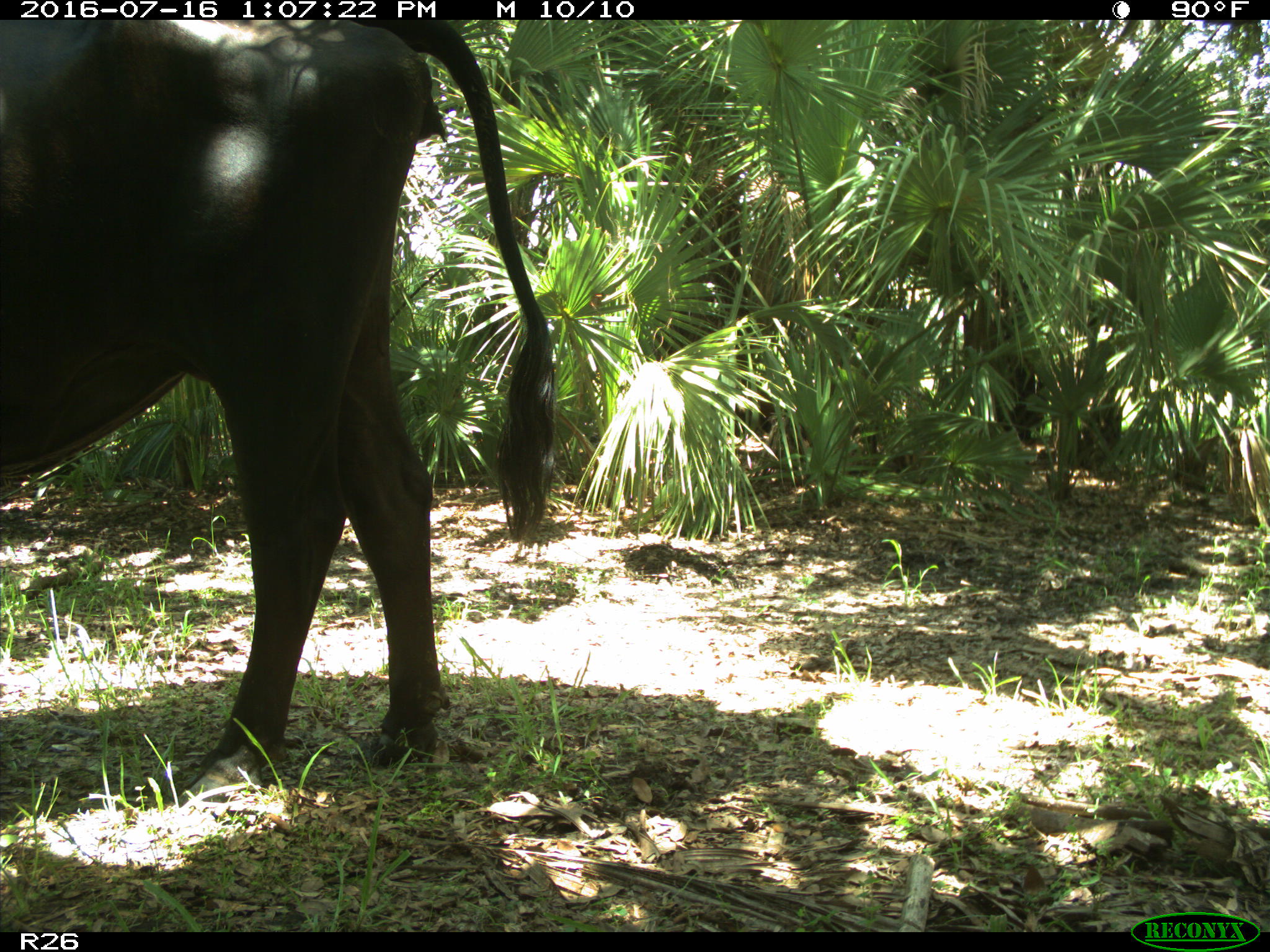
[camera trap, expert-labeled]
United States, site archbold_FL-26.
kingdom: Animalia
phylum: Chordata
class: Mammalia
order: Artiodactyla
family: Bovidae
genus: Bos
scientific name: Bos taurus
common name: domestic cow